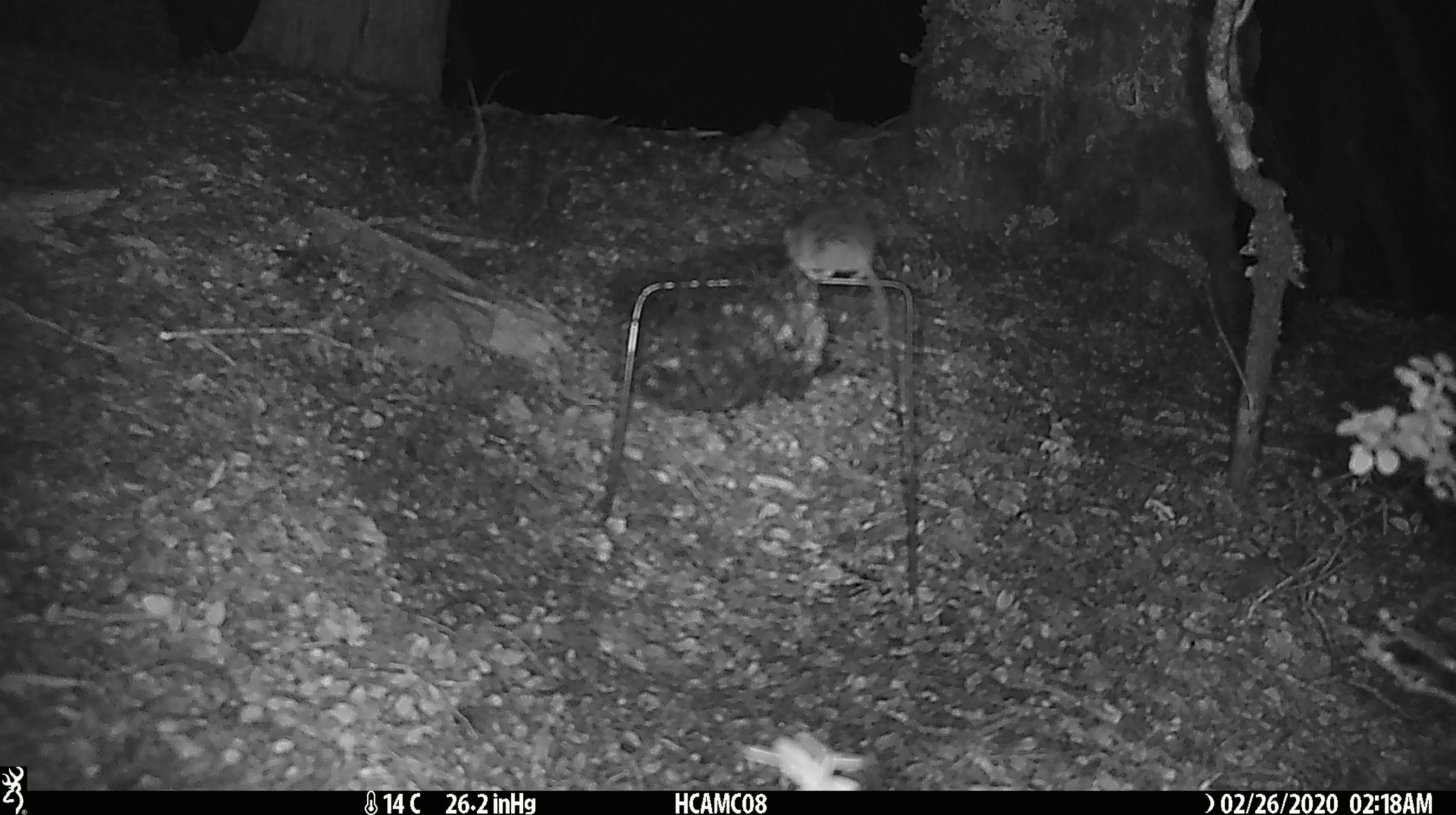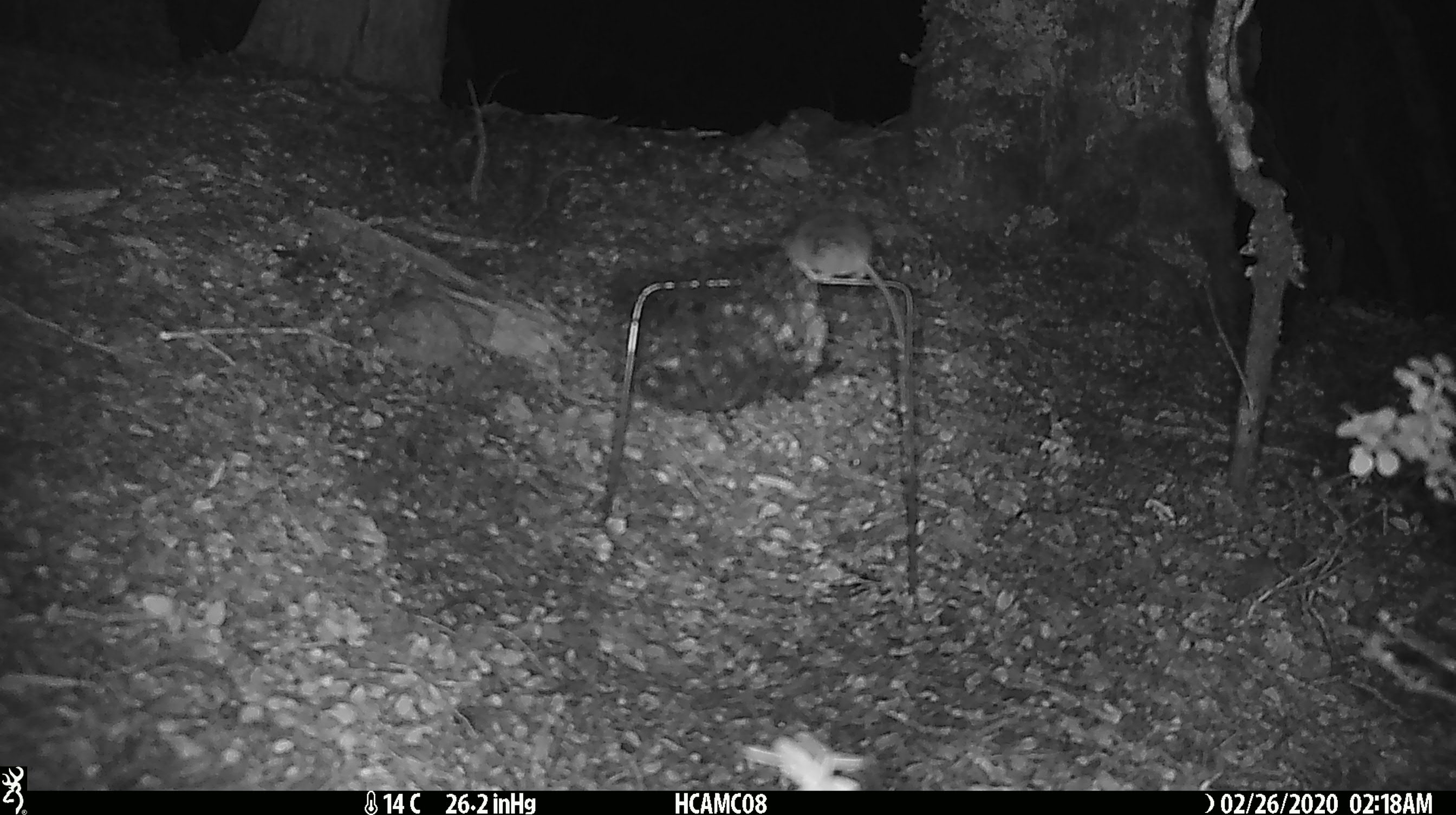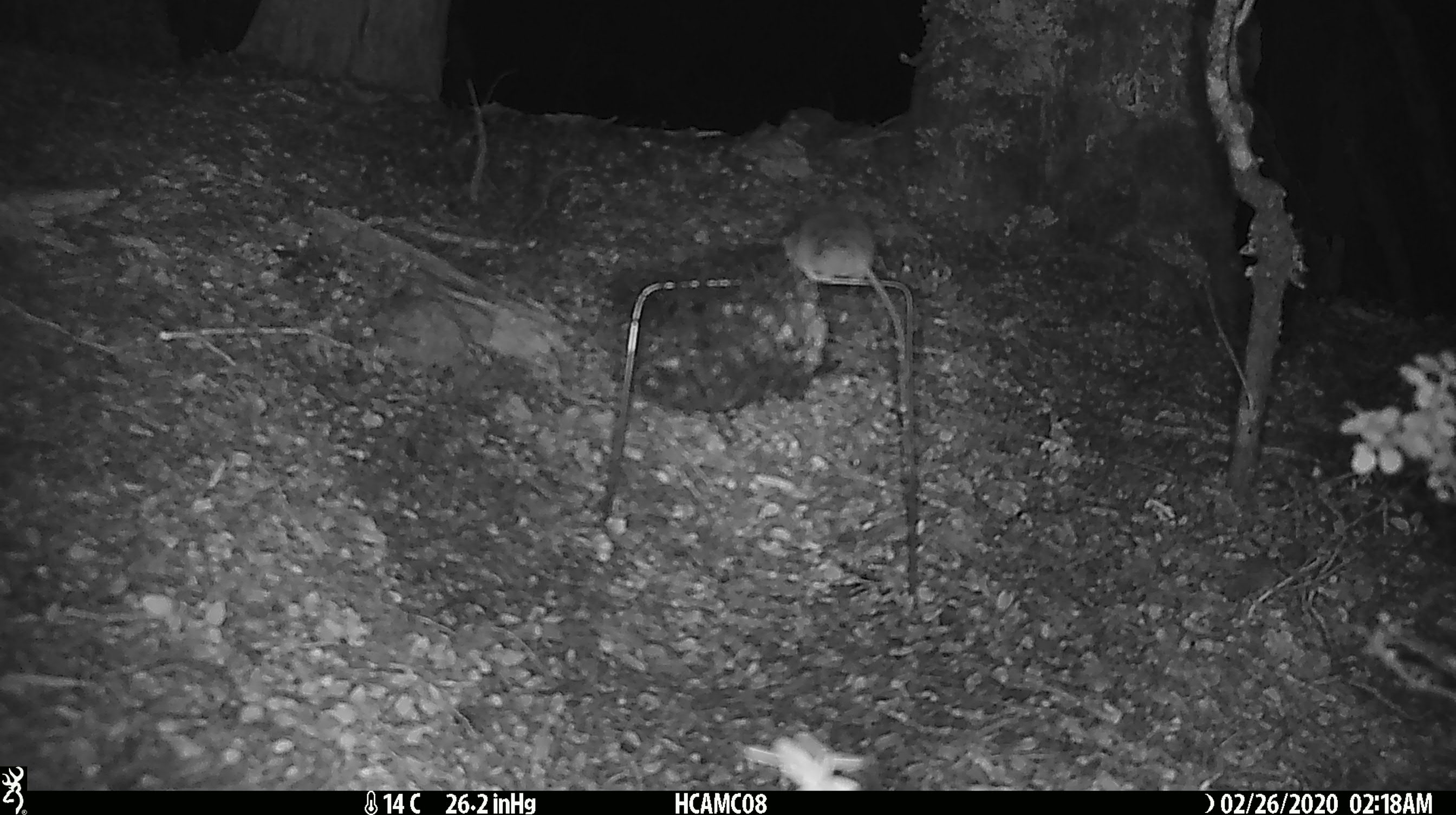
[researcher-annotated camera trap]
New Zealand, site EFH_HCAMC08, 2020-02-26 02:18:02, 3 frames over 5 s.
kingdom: Animalia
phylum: Chordata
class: Mammalia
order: Rodentia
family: Muridae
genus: Mus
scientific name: Mus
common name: mouse